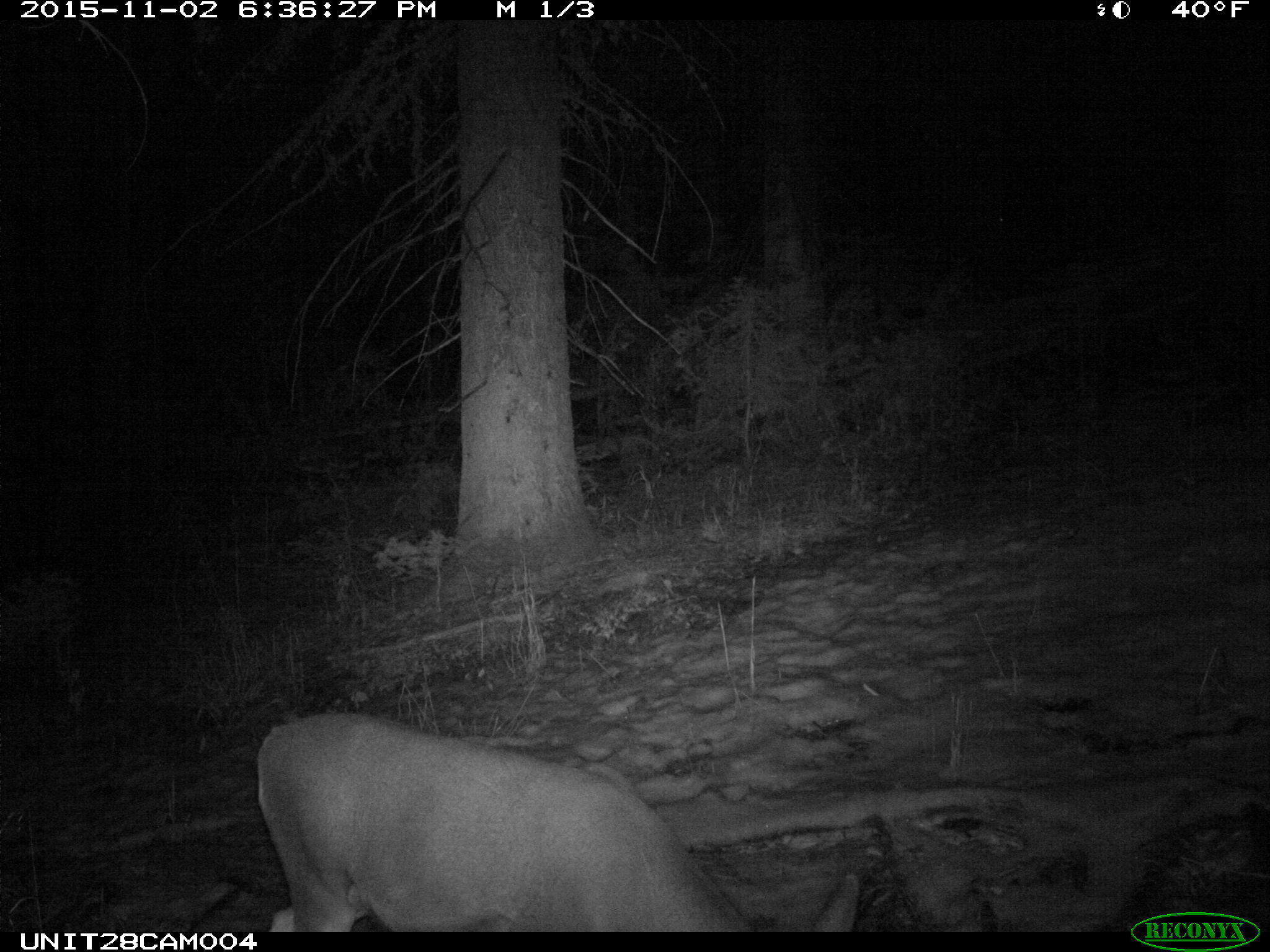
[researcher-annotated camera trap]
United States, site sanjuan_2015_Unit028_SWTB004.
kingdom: Animalia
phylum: Chordata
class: Mammalia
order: Artiodactyla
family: Cervidae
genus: Odocoileus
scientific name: Odocoileus hemionus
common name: mule deer